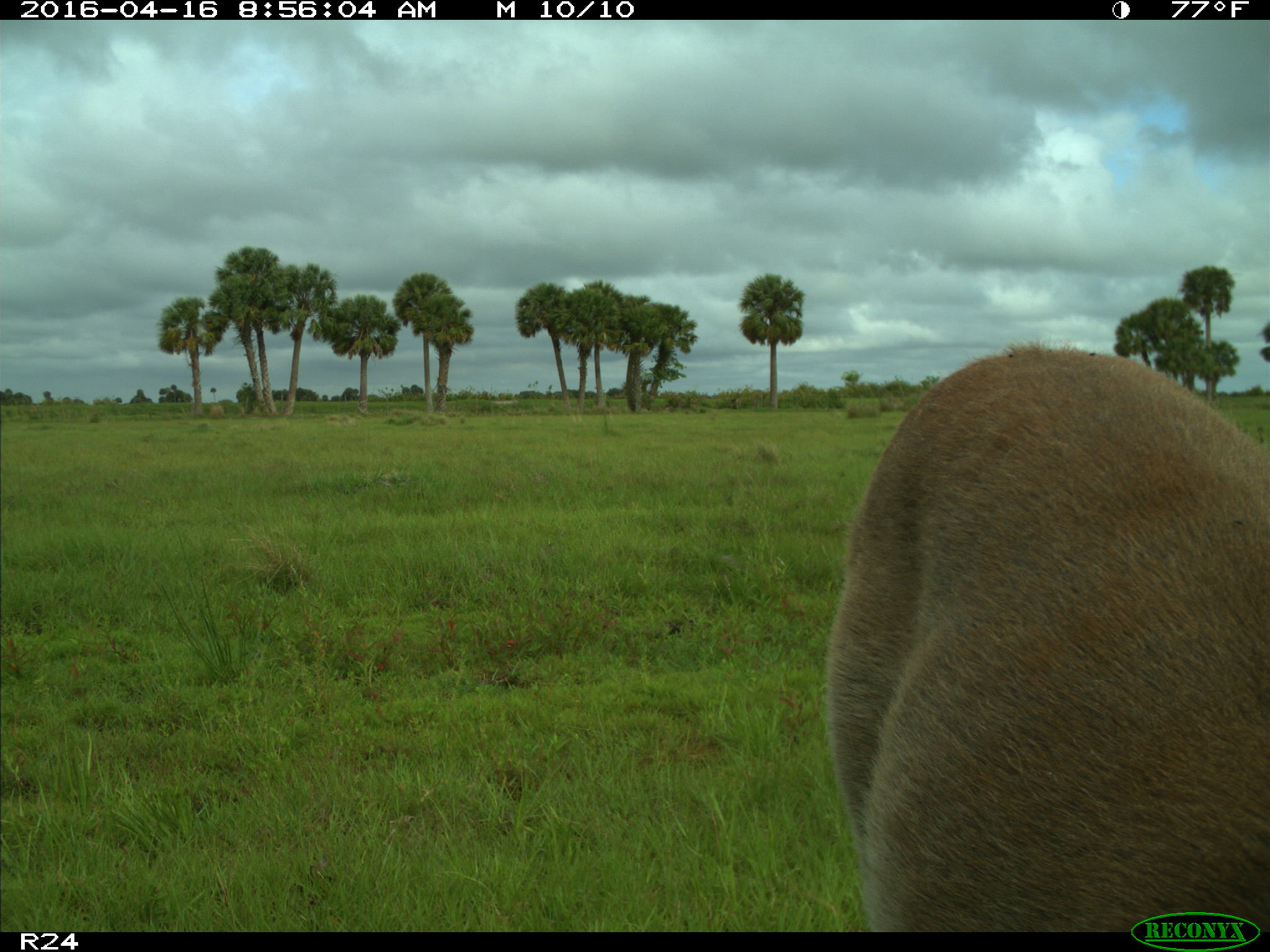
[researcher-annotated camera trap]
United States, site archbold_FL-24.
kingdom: Animalia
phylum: Chordata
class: Mammalia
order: Artiodactyla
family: Cervidae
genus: Odocoileus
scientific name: Odocoileus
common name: deer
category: unidentified deer